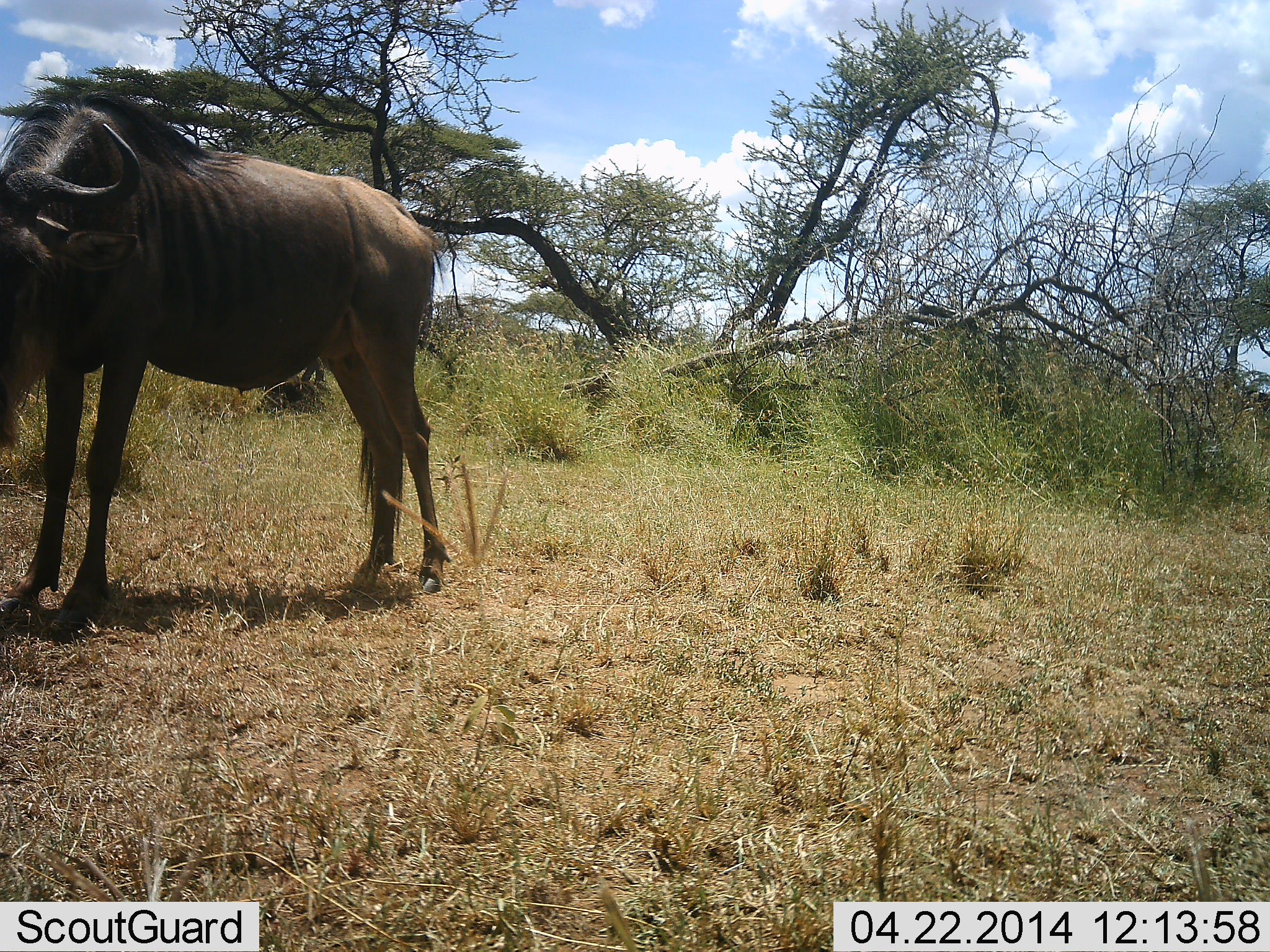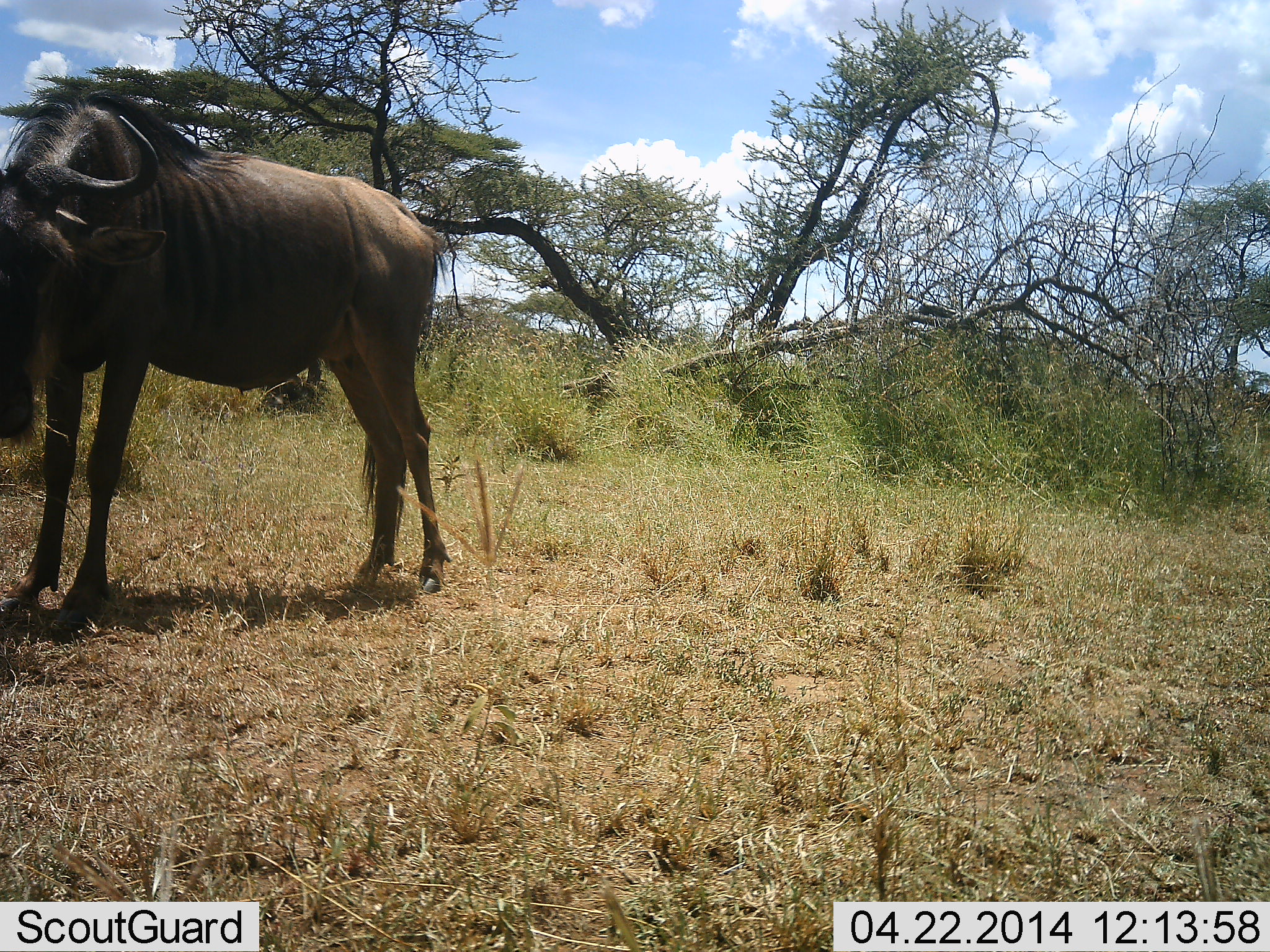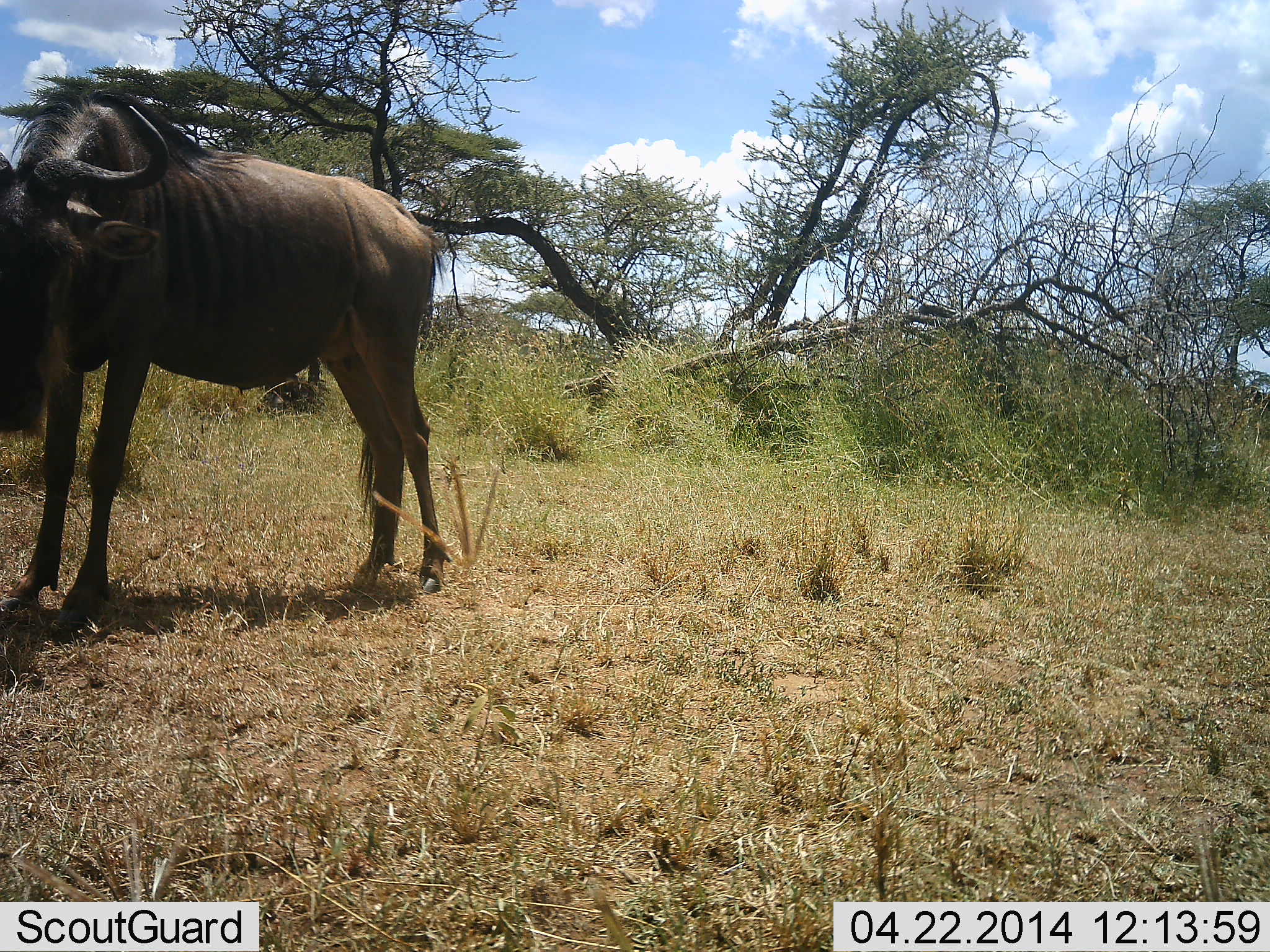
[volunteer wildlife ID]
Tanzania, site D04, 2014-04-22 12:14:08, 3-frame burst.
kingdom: Animalia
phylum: Chordata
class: Mammalia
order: Artiodactyla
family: Bovidae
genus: Connochaetes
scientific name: Connochaetes taurinus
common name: blue wildebeest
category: wildebeest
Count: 1.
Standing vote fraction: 90%.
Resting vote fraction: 10%.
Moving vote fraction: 0%.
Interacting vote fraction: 0%.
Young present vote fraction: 0%.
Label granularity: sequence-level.